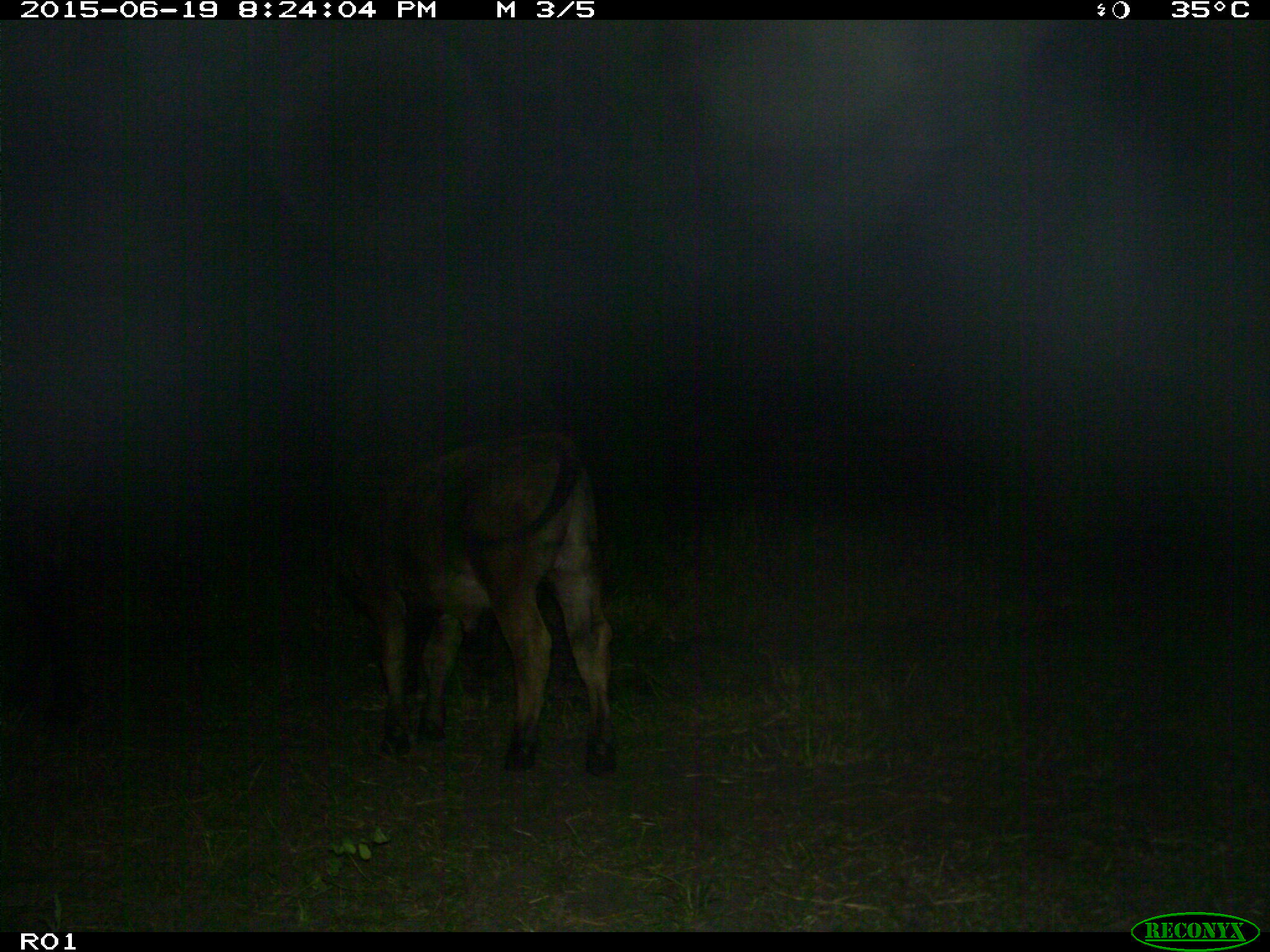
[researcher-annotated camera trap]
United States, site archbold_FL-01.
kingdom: Animalia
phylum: Chordata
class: Mammalia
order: Artiodactyla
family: Bovidae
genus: Bos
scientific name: Bos taurus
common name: domestic cow